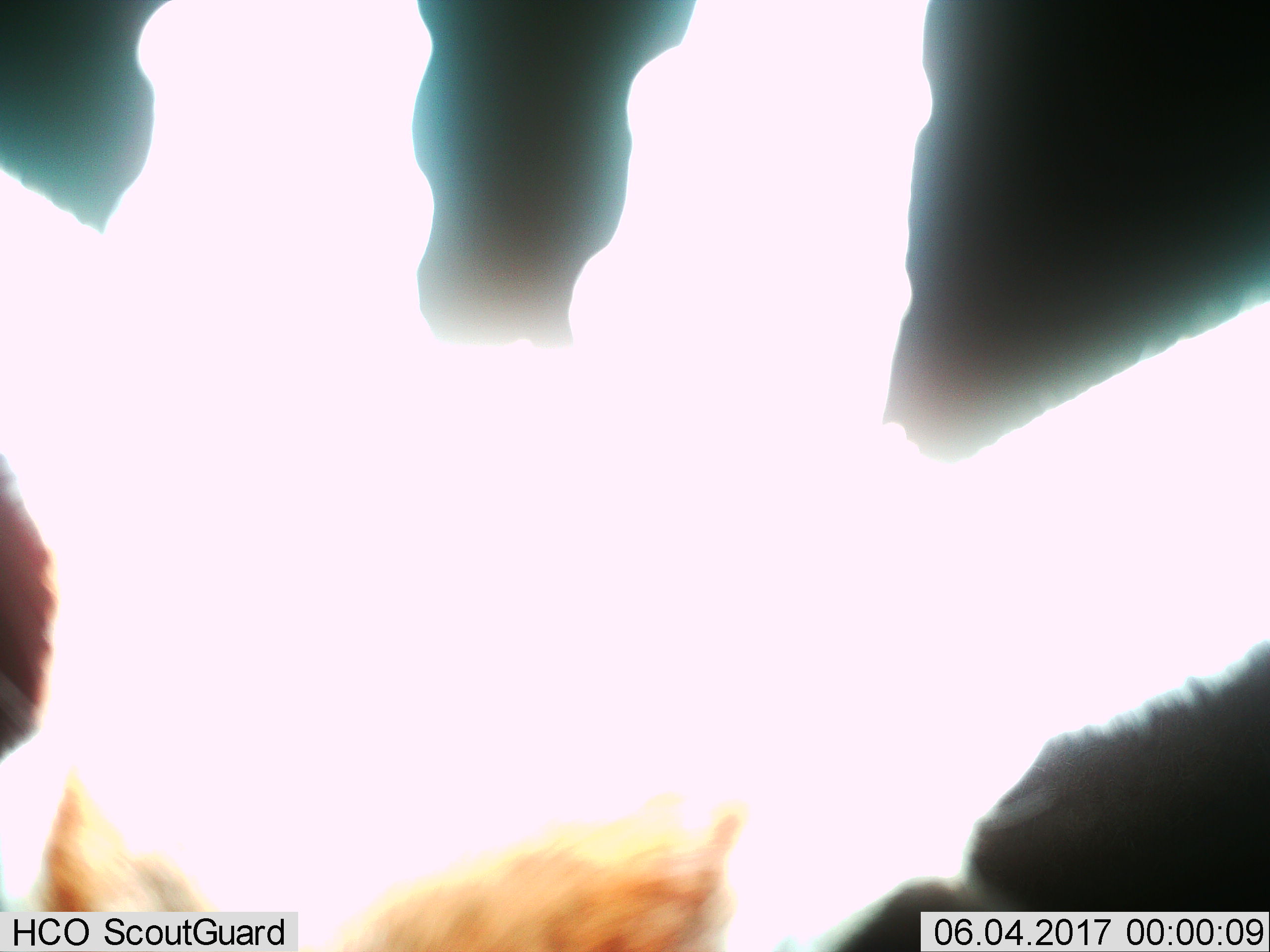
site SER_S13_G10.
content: unidentified animal